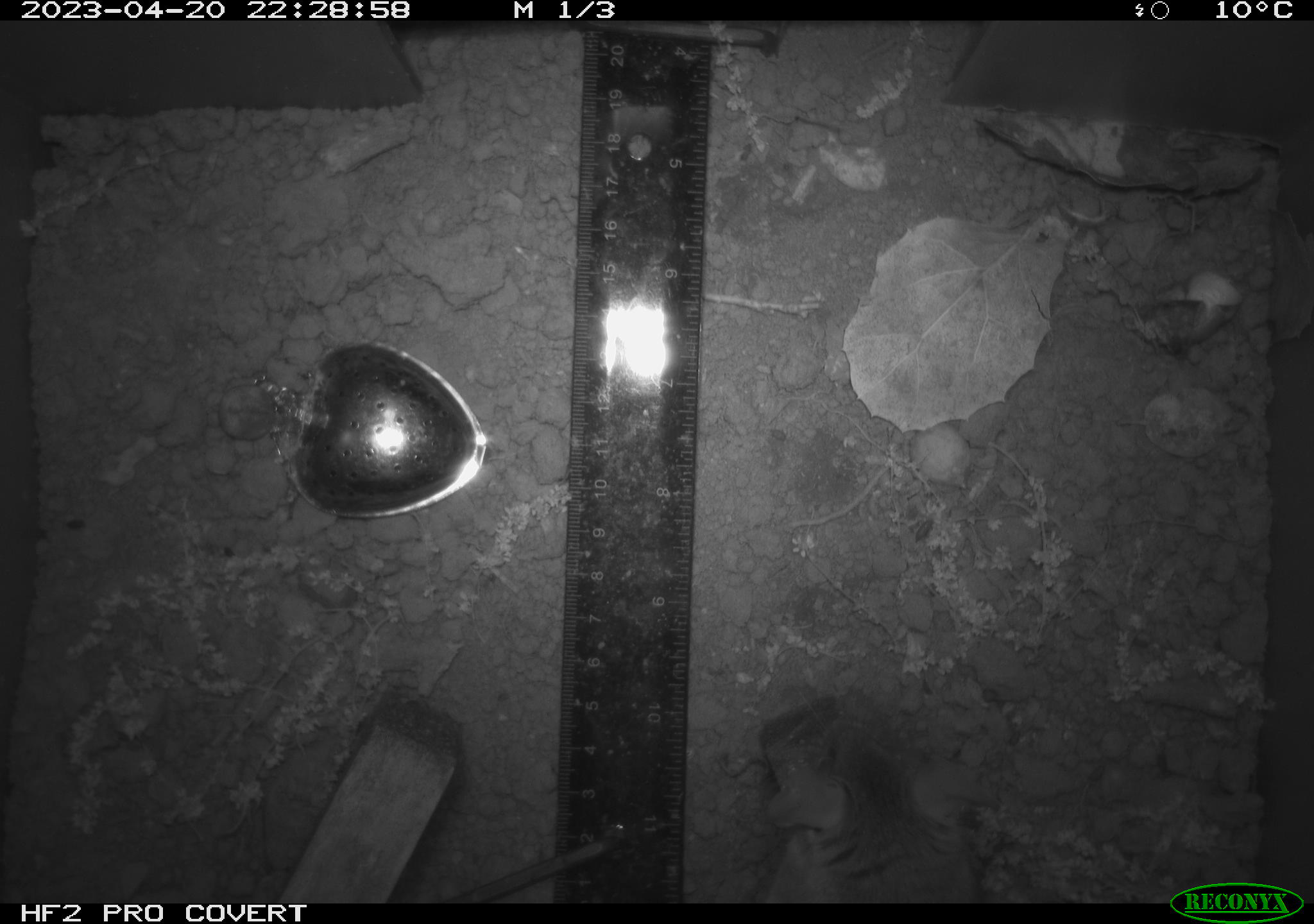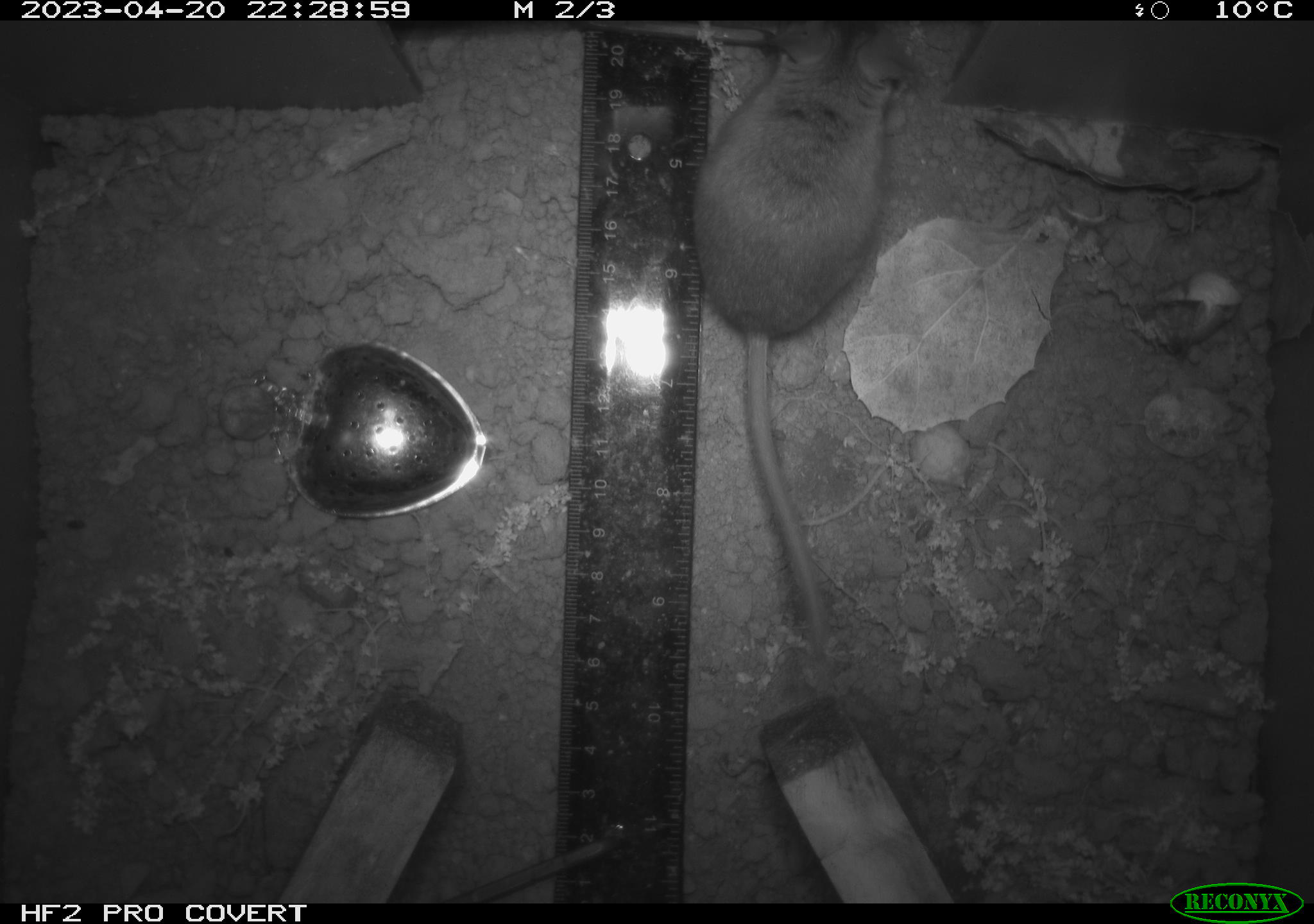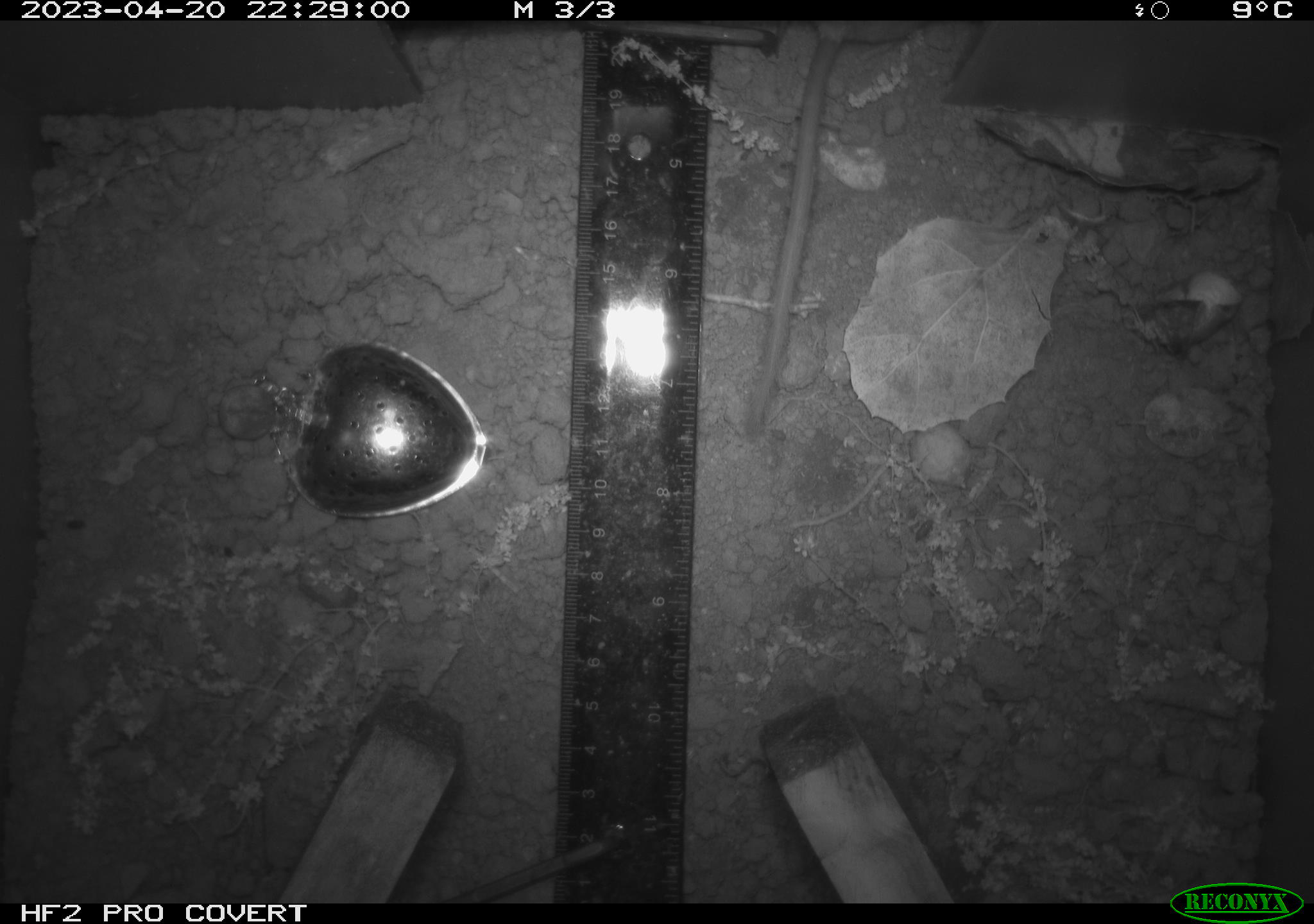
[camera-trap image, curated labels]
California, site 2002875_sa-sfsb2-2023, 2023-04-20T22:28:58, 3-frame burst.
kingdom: Animalia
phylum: Chordata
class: Mammalia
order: Rodentia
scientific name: Rodentia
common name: mouse species